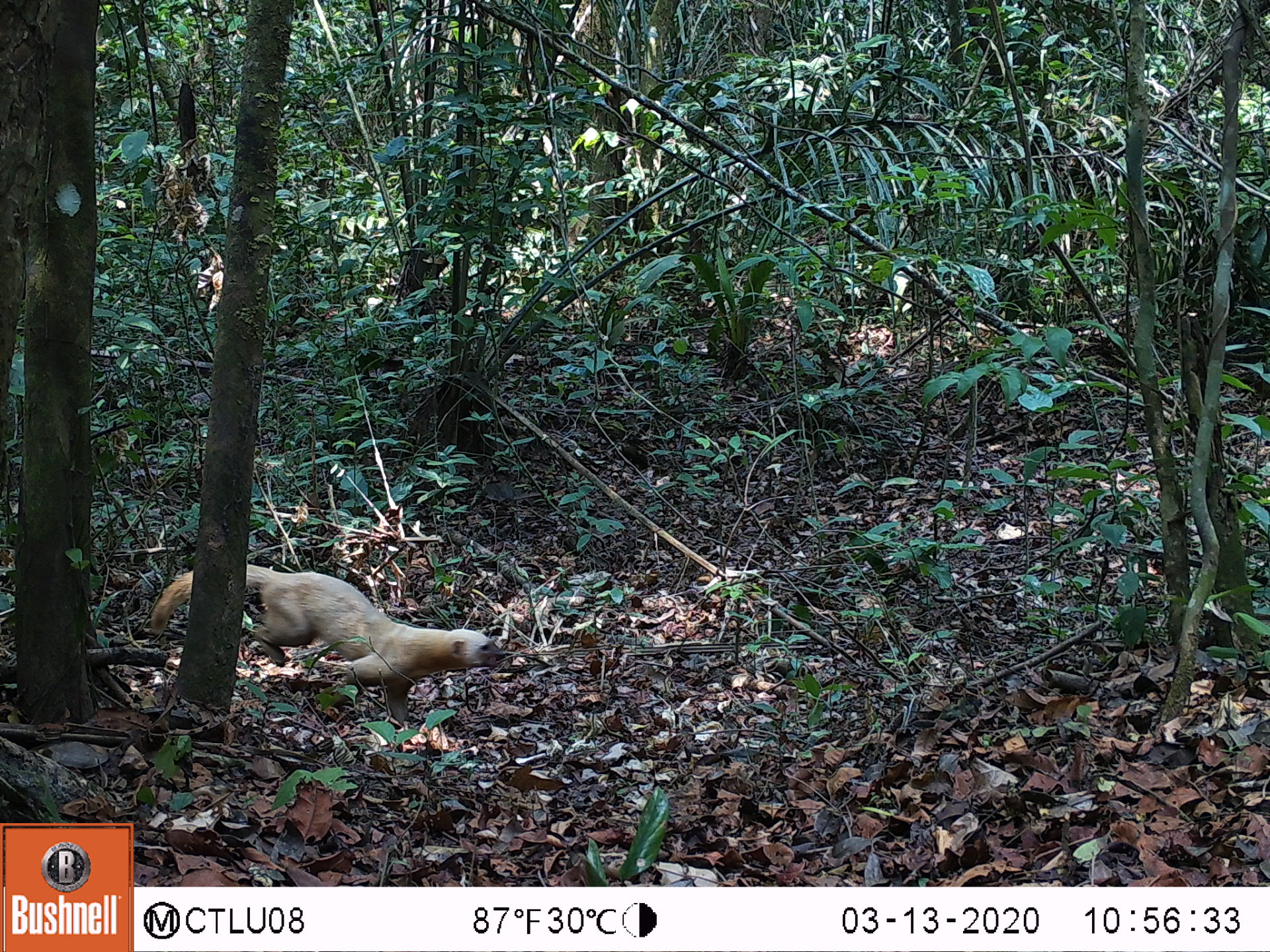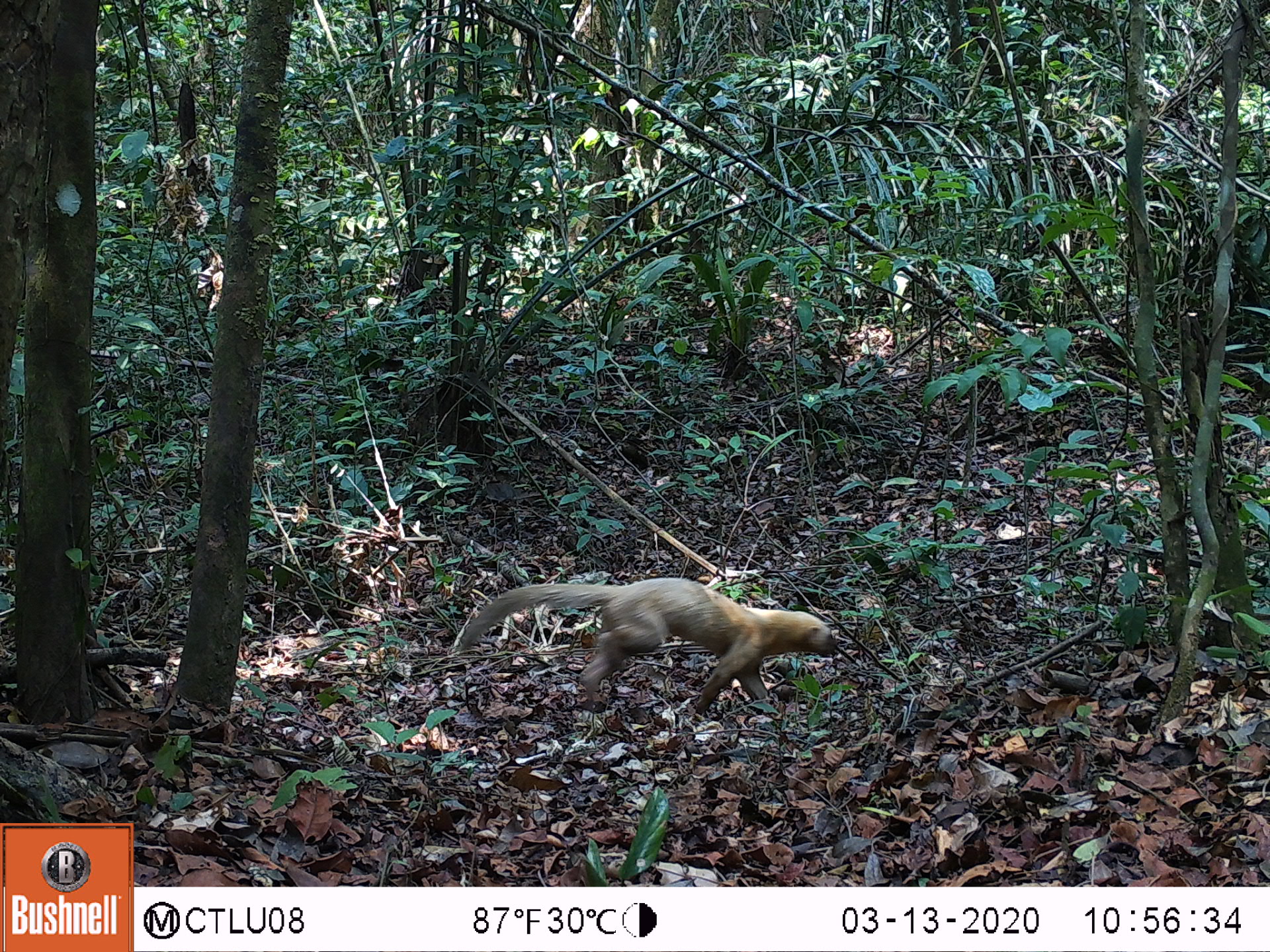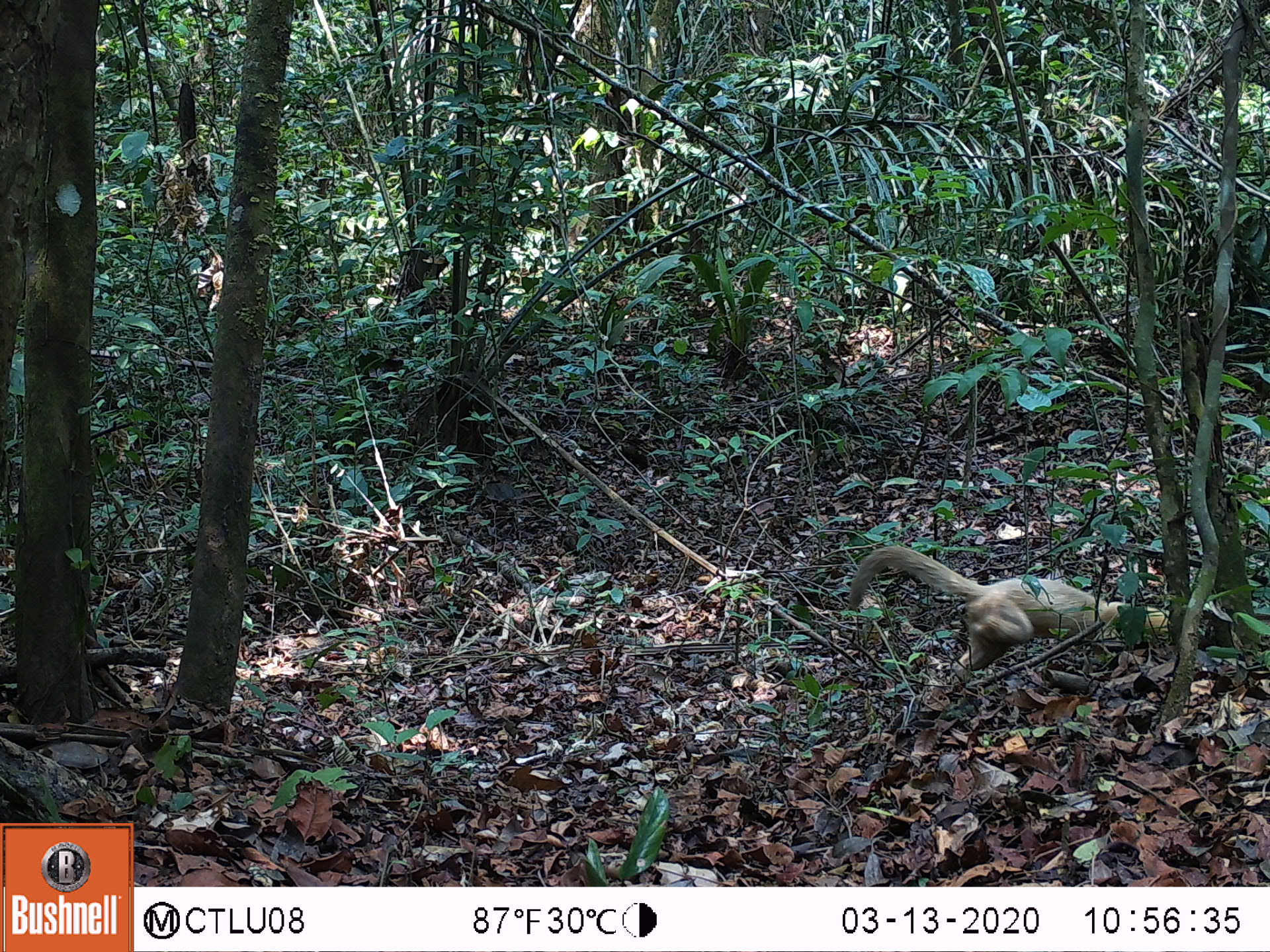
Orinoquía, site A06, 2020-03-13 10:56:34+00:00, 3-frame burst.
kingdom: Animalia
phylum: Chordata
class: Mammalia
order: Carnivora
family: Mustelidae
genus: Eira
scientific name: Eira barbara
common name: tayra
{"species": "tayra (Eira barbara)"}